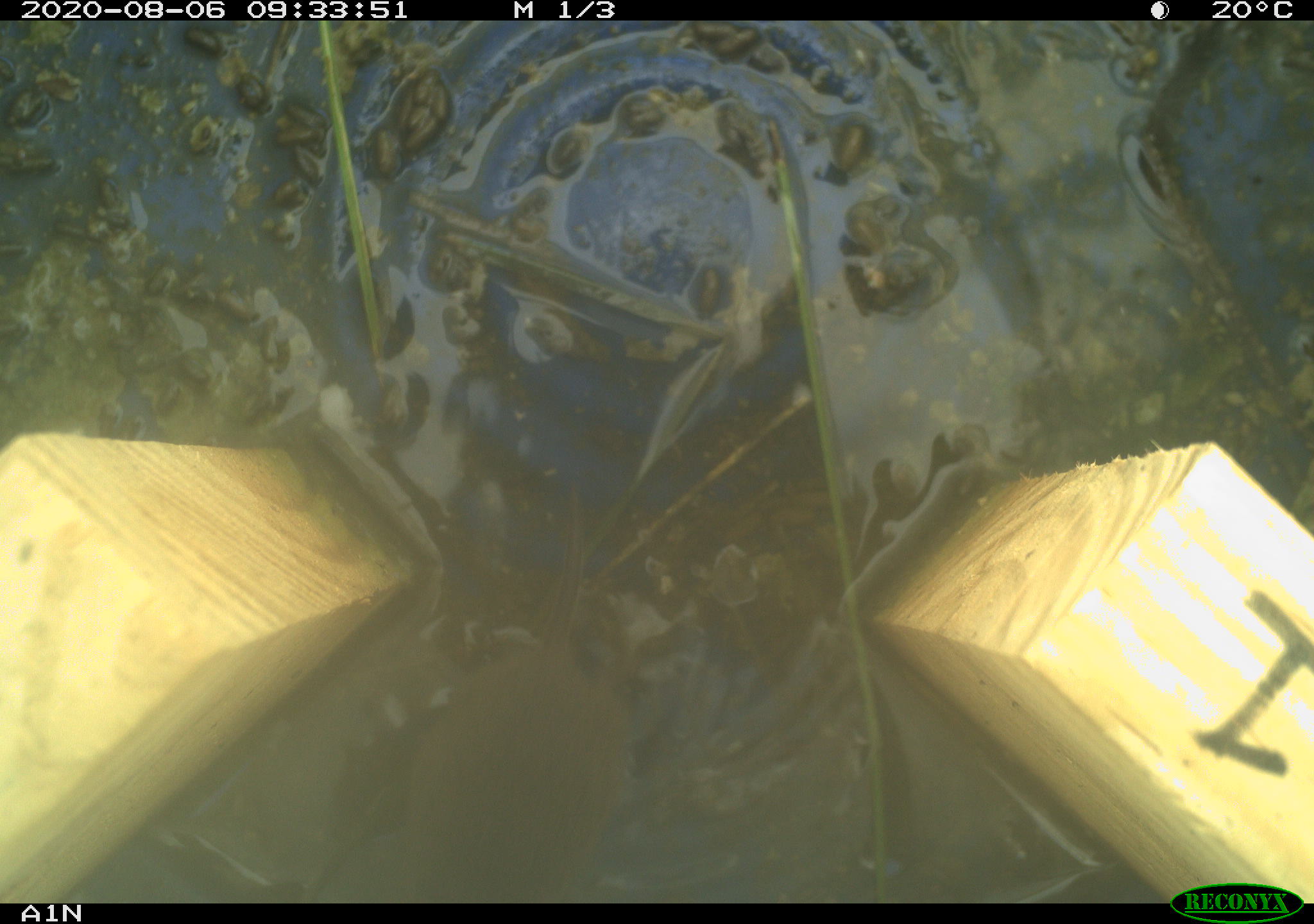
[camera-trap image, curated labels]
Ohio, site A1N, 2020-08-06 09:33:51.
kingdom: Animalia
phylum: Chordata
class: Mammalia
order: Rodentia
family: Cricetidae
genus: Microtus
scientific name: Microtus pennsylvanicus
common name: meadow vole